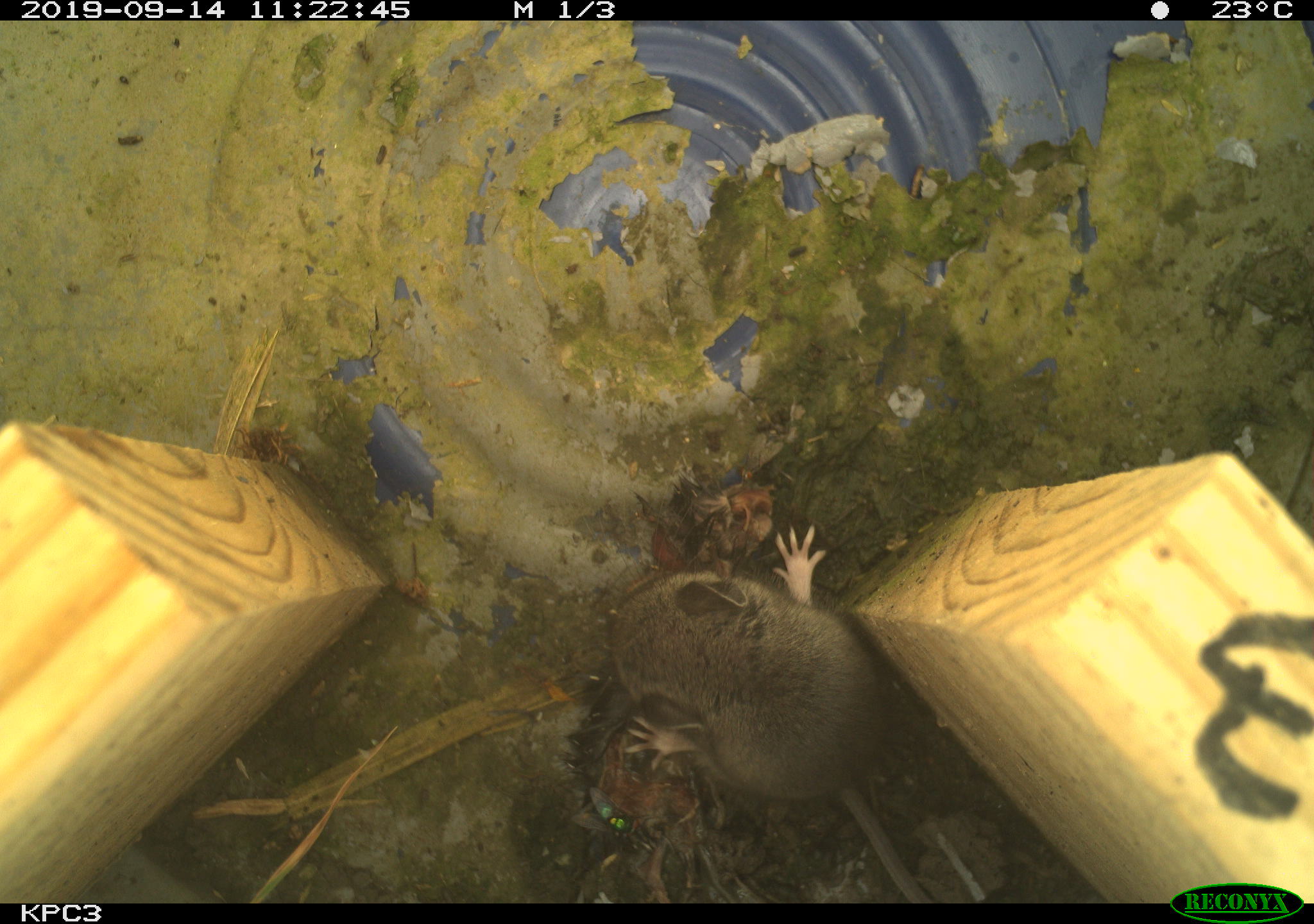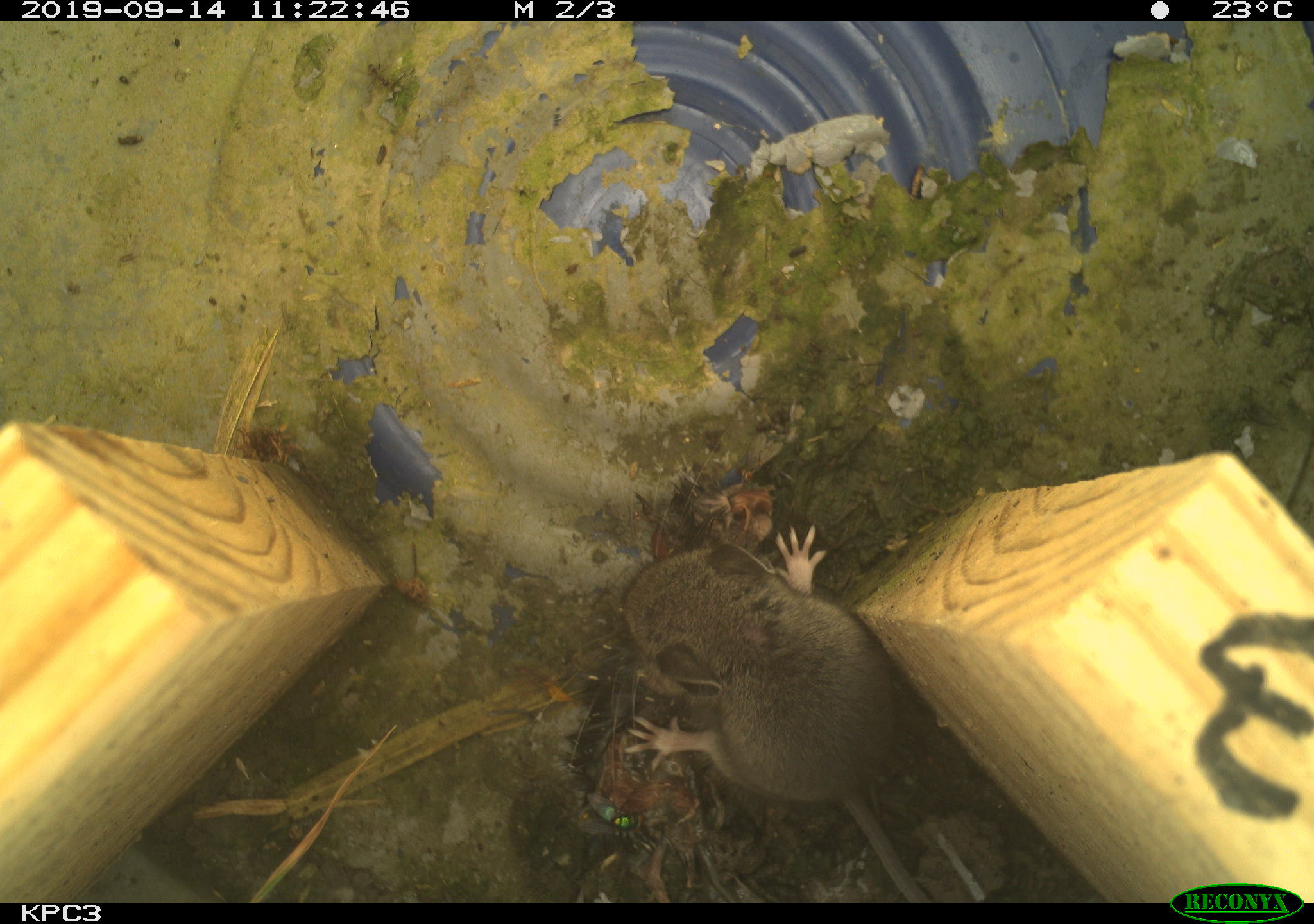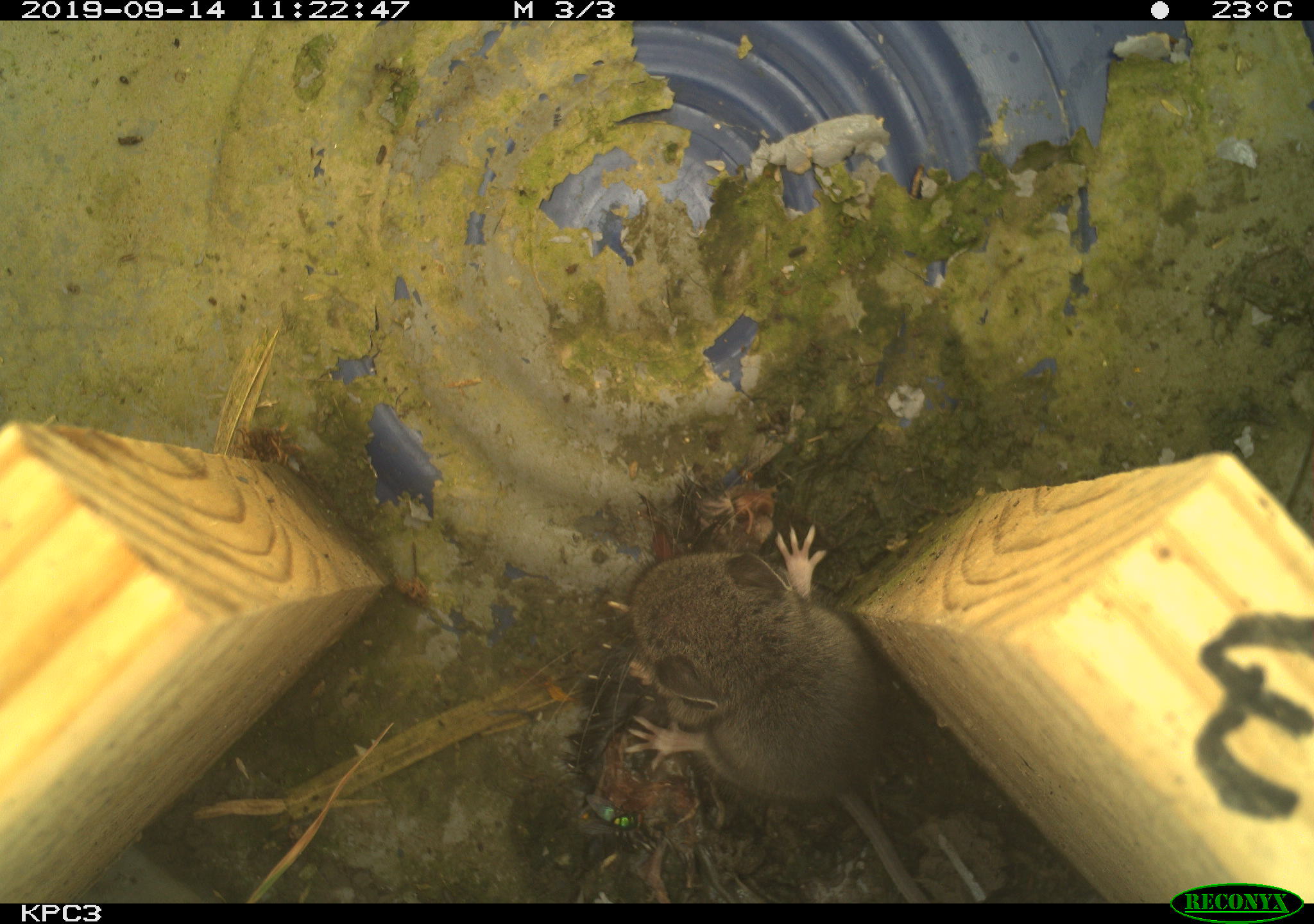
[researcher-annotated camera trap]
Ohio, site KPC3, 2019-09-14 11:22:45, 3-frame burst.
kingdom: Animalia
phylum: Chordata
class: Mammalia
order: Rodentia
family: Cricetidae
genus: Peromyscus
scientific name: Peromyscus leucopus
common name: white-footed mouse